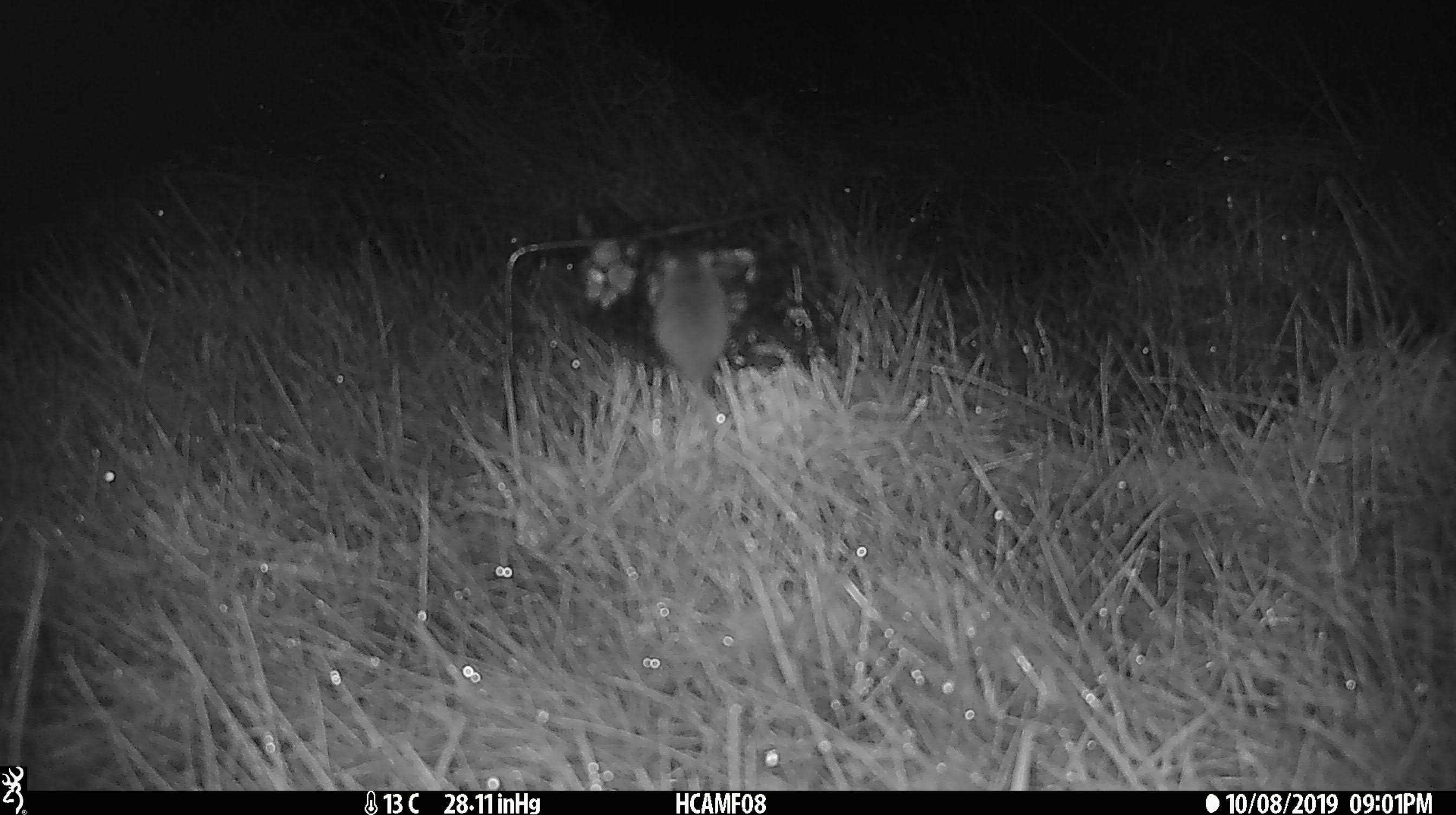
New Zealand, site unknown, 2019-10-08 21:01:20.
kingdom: Animalia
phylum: Chordata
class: Mammalia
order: Rodentia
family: Muridae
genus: Mus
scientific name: Mus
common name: mouse